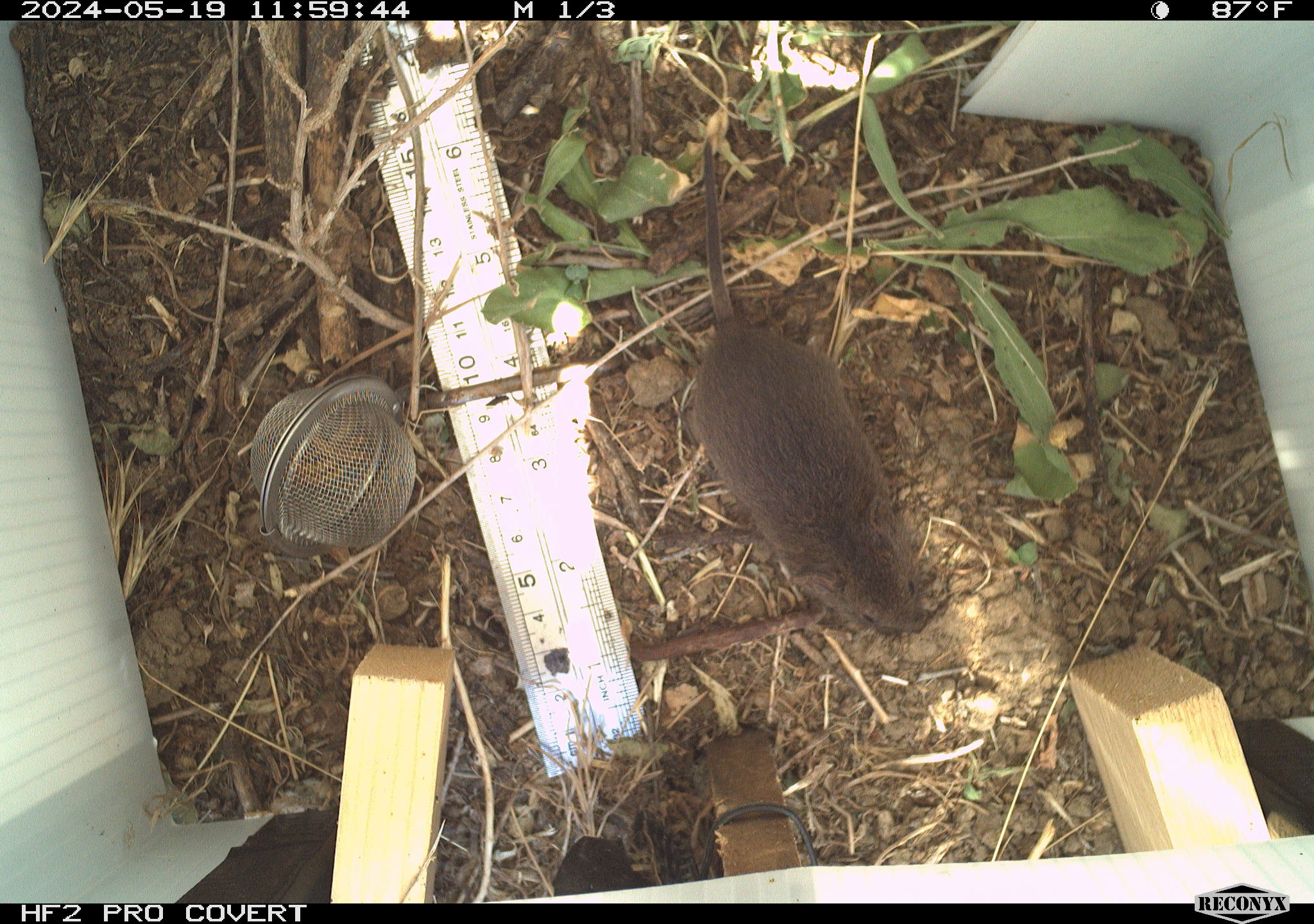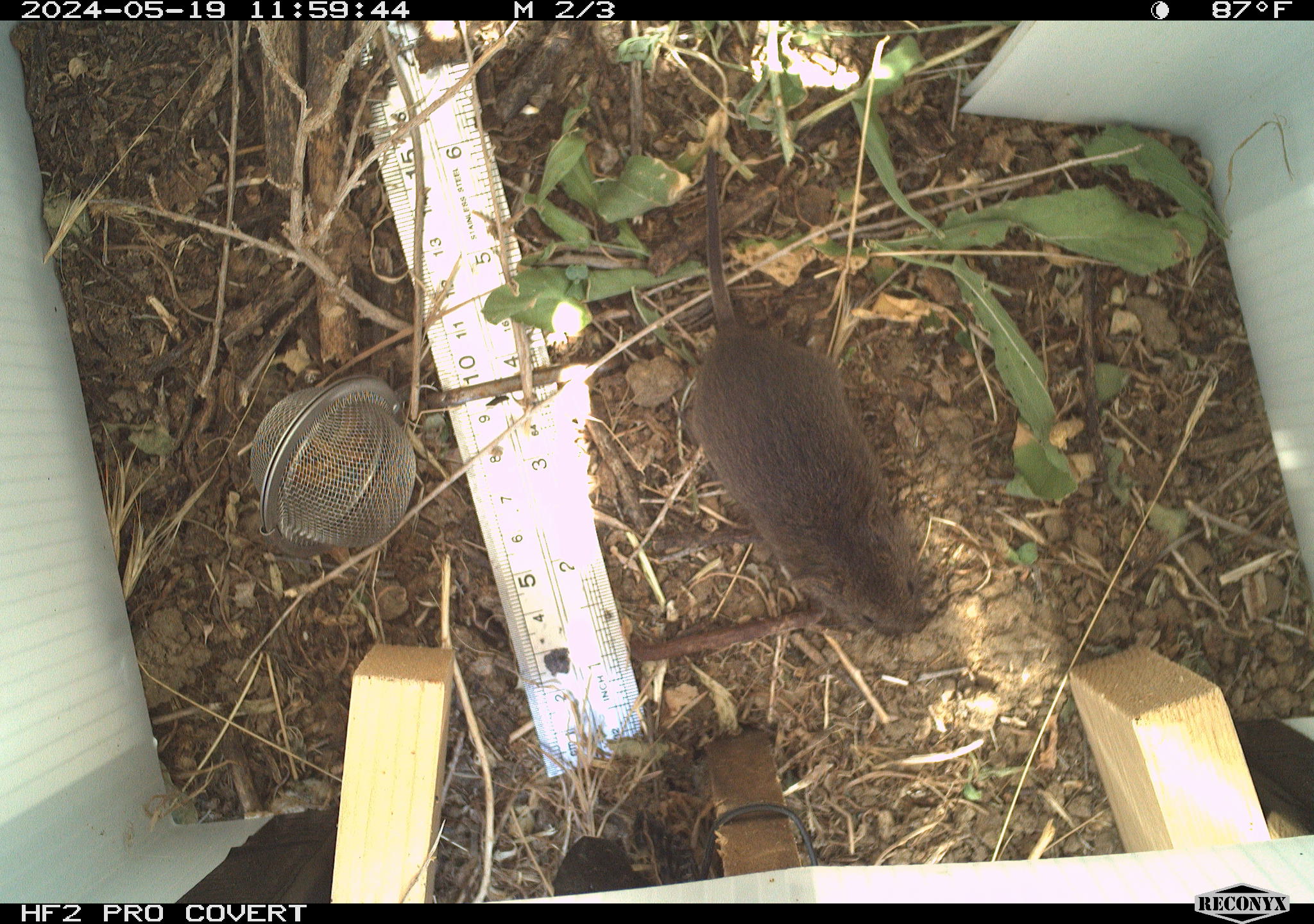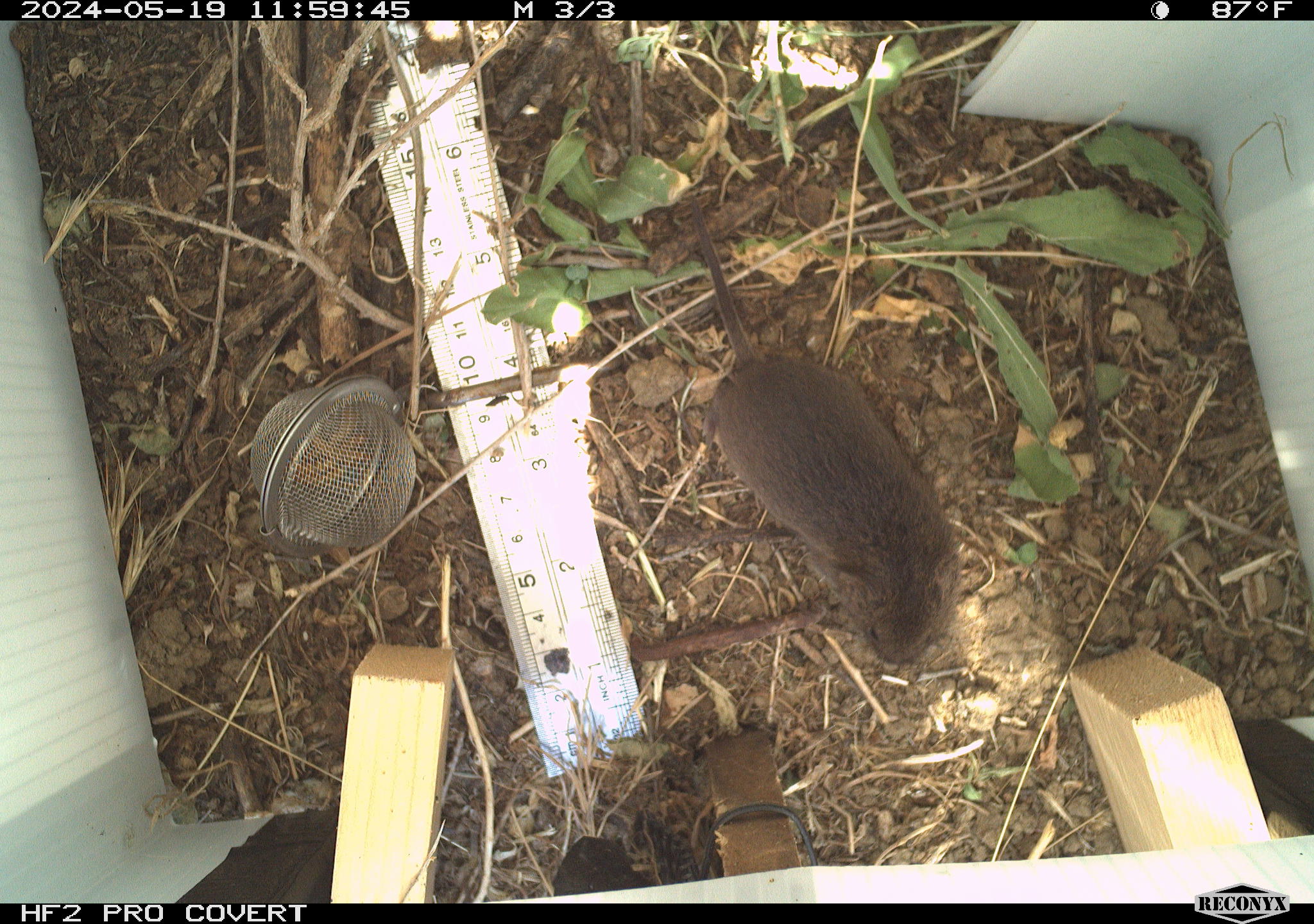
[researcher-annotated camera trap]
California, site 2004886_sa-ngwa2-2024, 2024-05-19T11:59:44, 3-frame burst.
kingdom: Animalia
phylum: Chordata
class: Mammalia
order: Rodentia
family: Cricetidae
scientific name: Arvicolinae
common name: voles, lemmings, and muskrats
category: arvicolinae subfamily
Arvicolinae subfamily (voles, lemmings, and muskrats) (Arvicolinae).